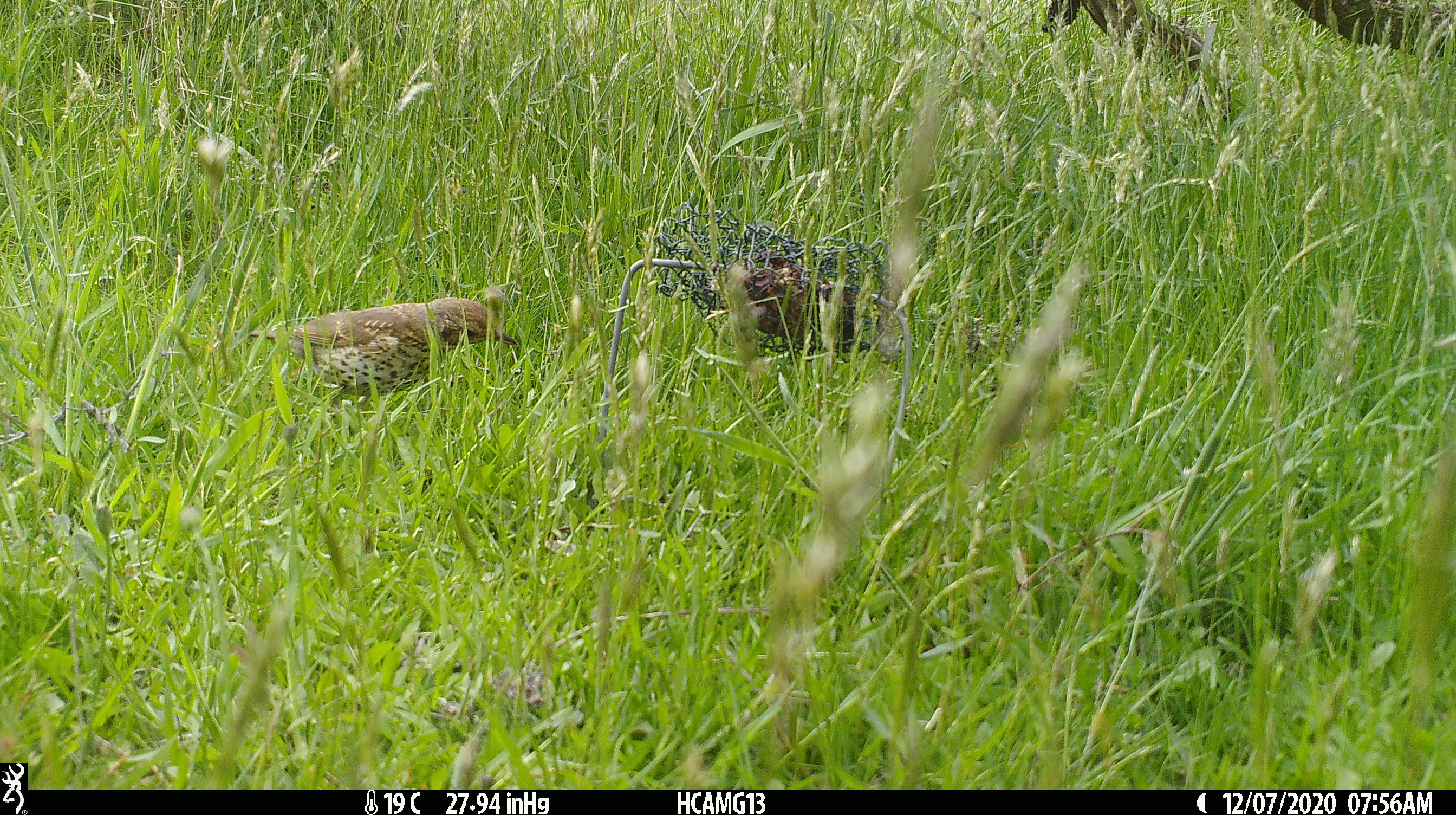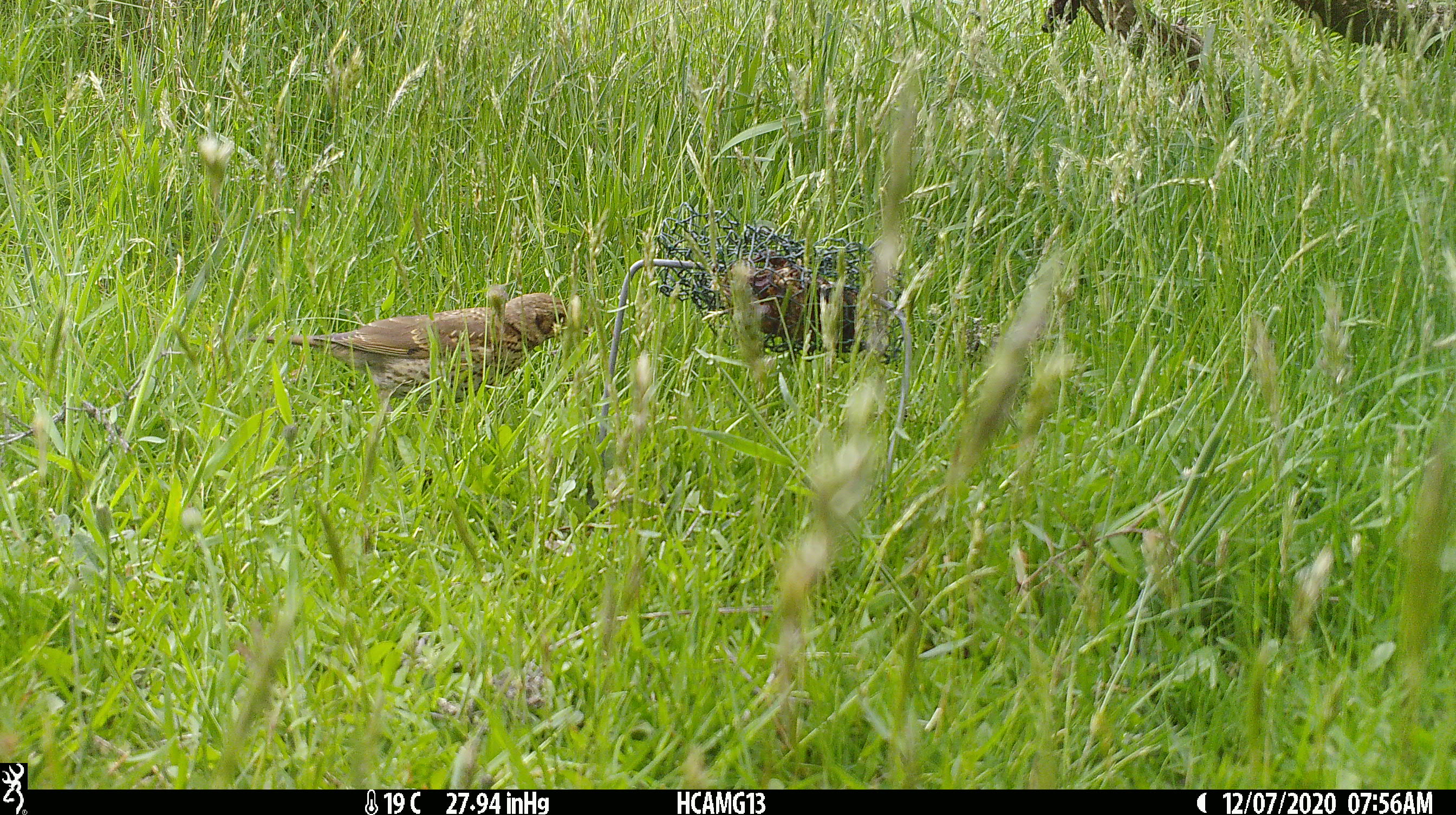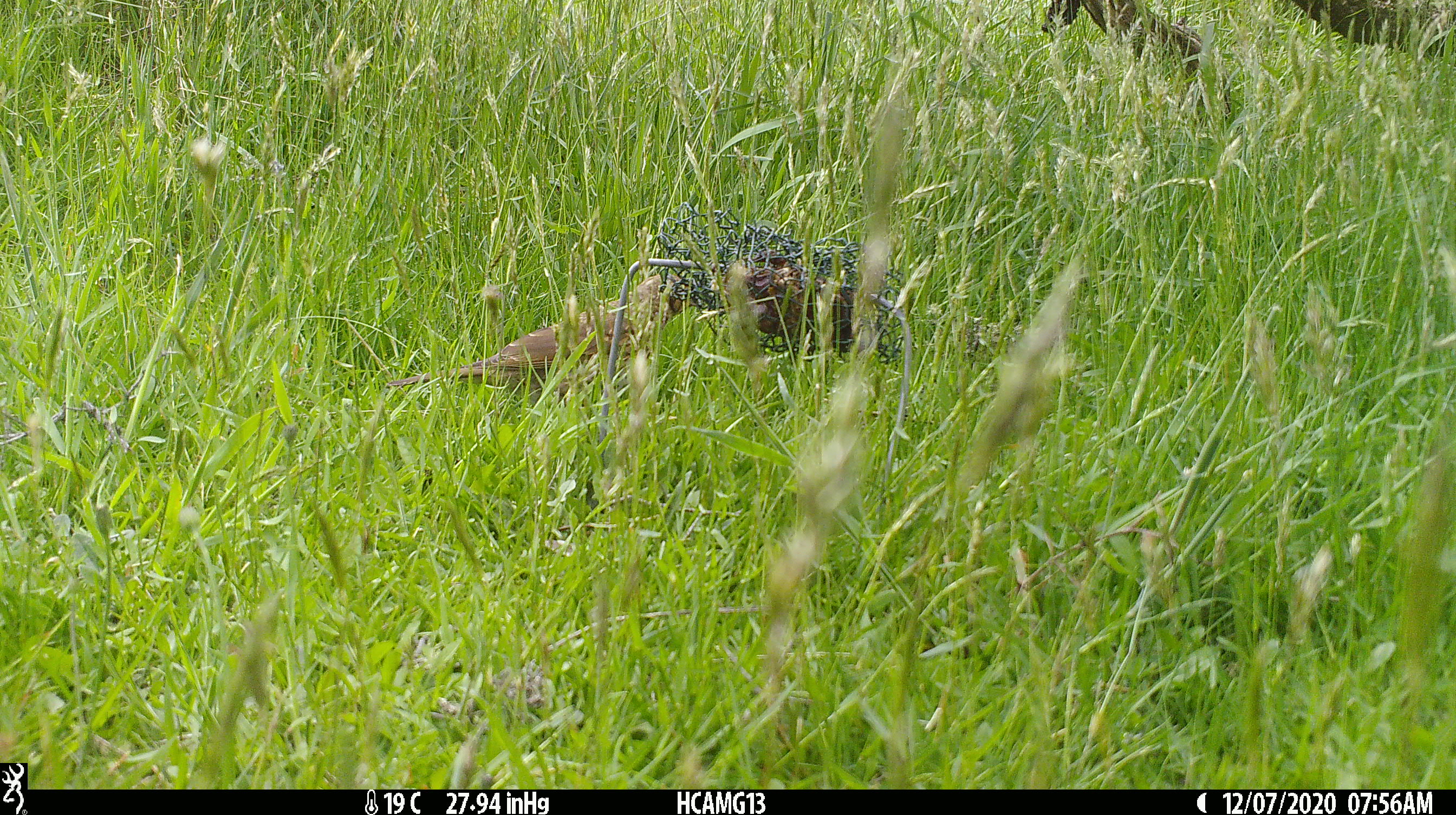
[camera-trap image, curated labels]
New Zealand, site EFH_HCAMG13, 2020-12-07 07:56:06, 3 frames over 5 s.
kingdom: Animalia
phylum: Chordata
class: Aves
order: Passeriformes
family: Turdidae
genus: Turdus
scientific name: Turdus philomelos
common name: song thrush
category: thrush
Thrush (song thrush) (Turdus philomelos).